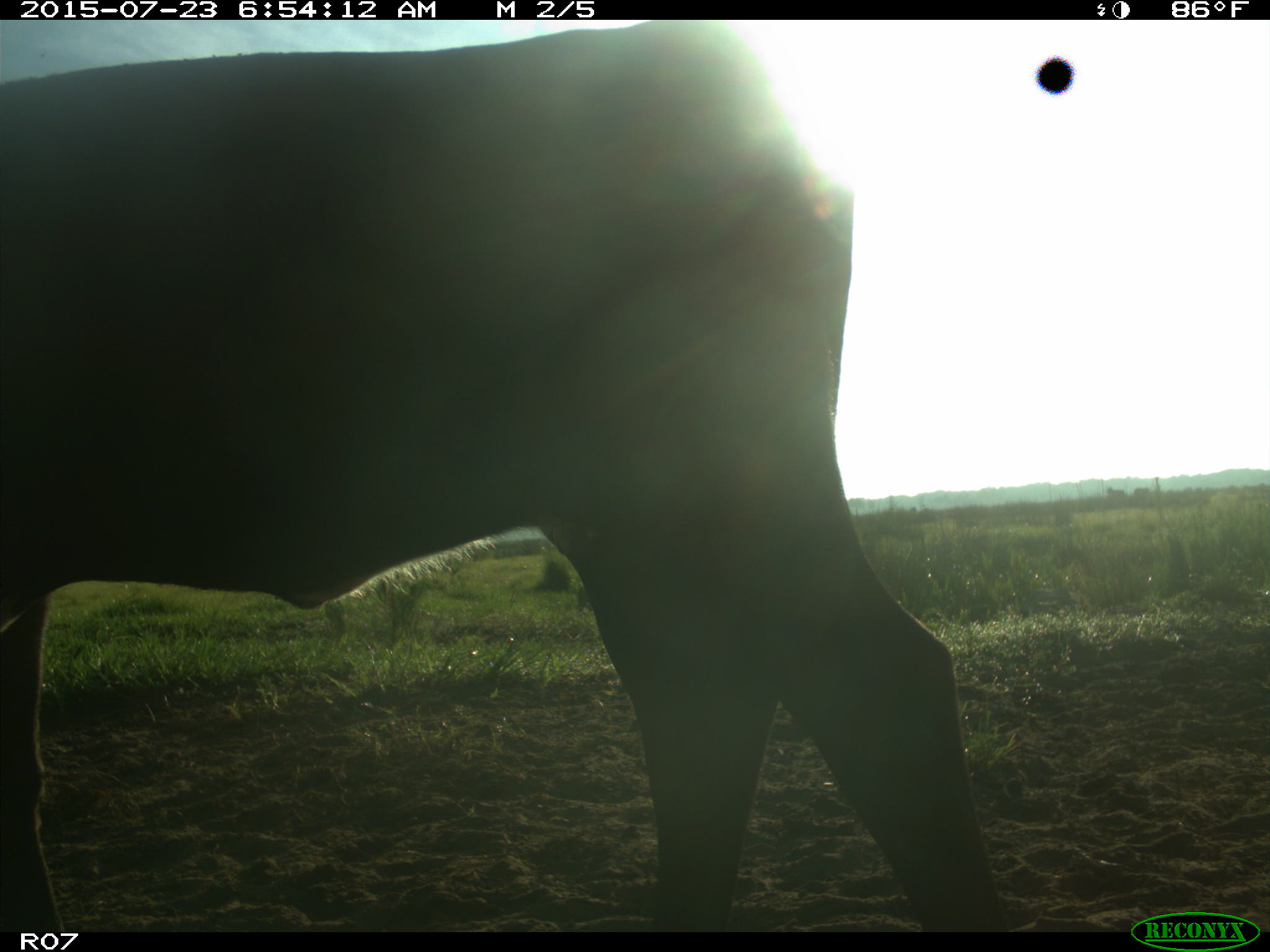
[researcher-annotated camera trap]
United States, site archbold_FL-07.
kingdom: Animalia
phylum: Chordata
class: Mammalia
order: Artiodactyla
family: Bovidae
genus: Bos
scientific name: Bos taurus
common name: domestic cow